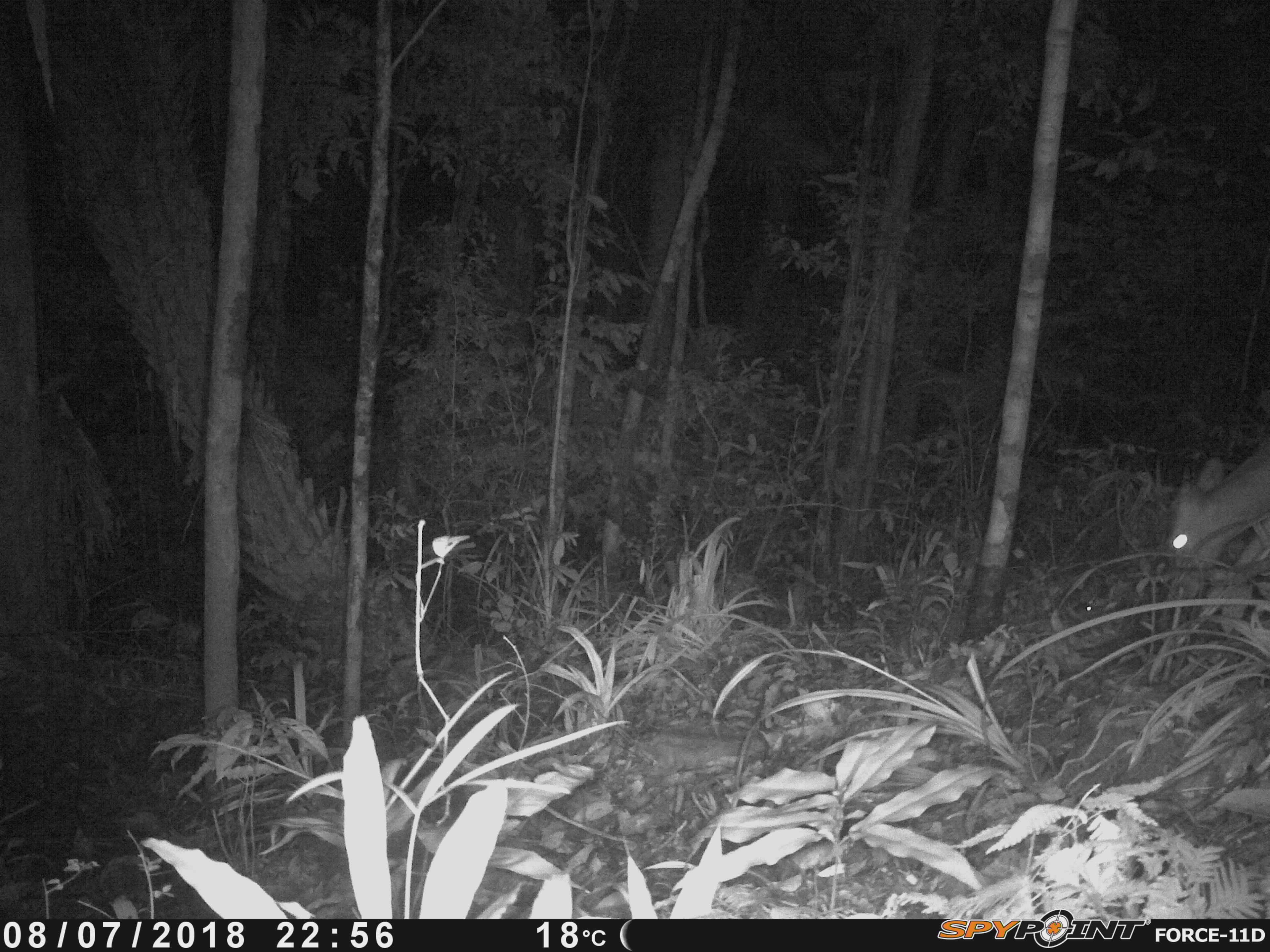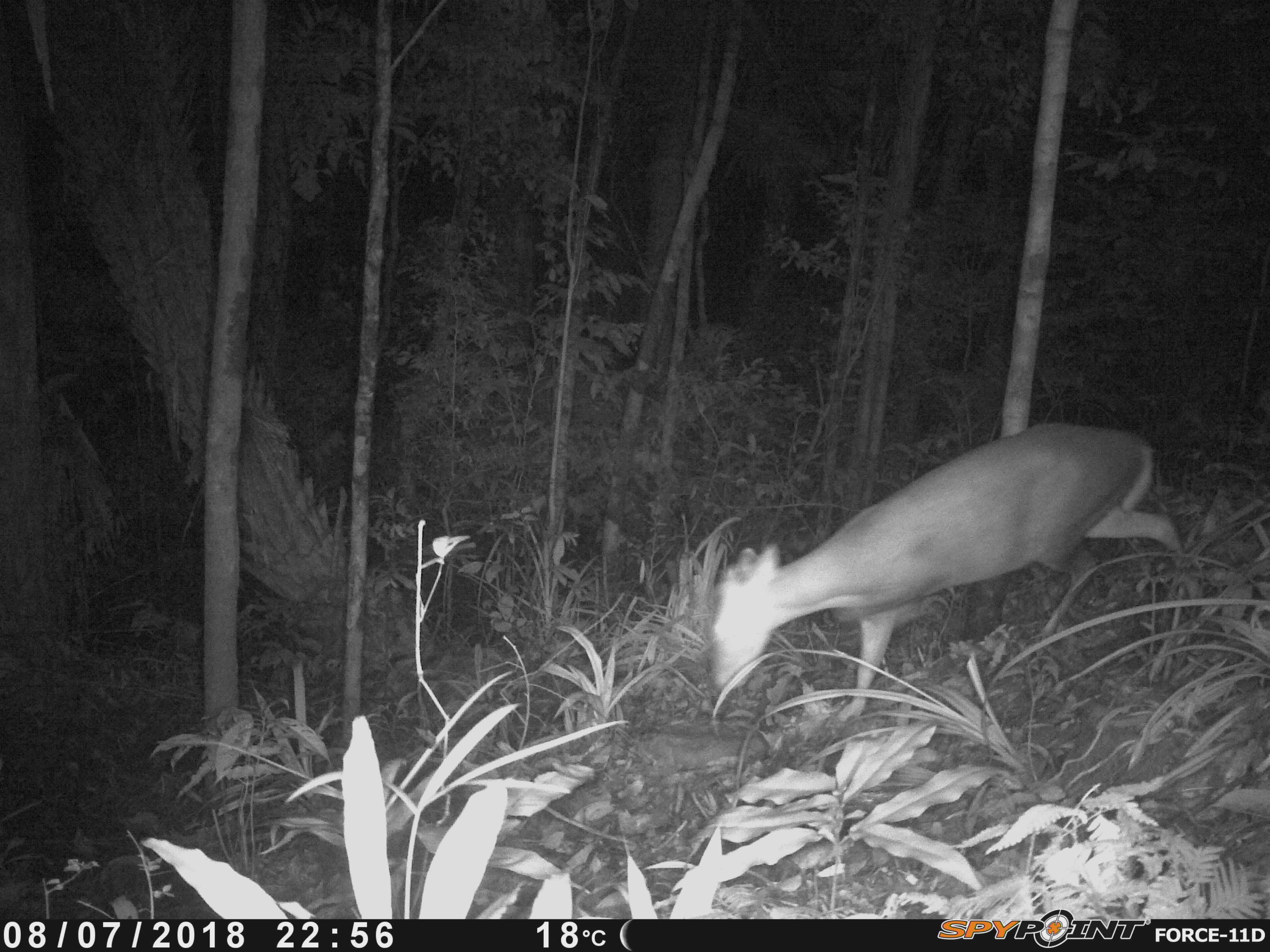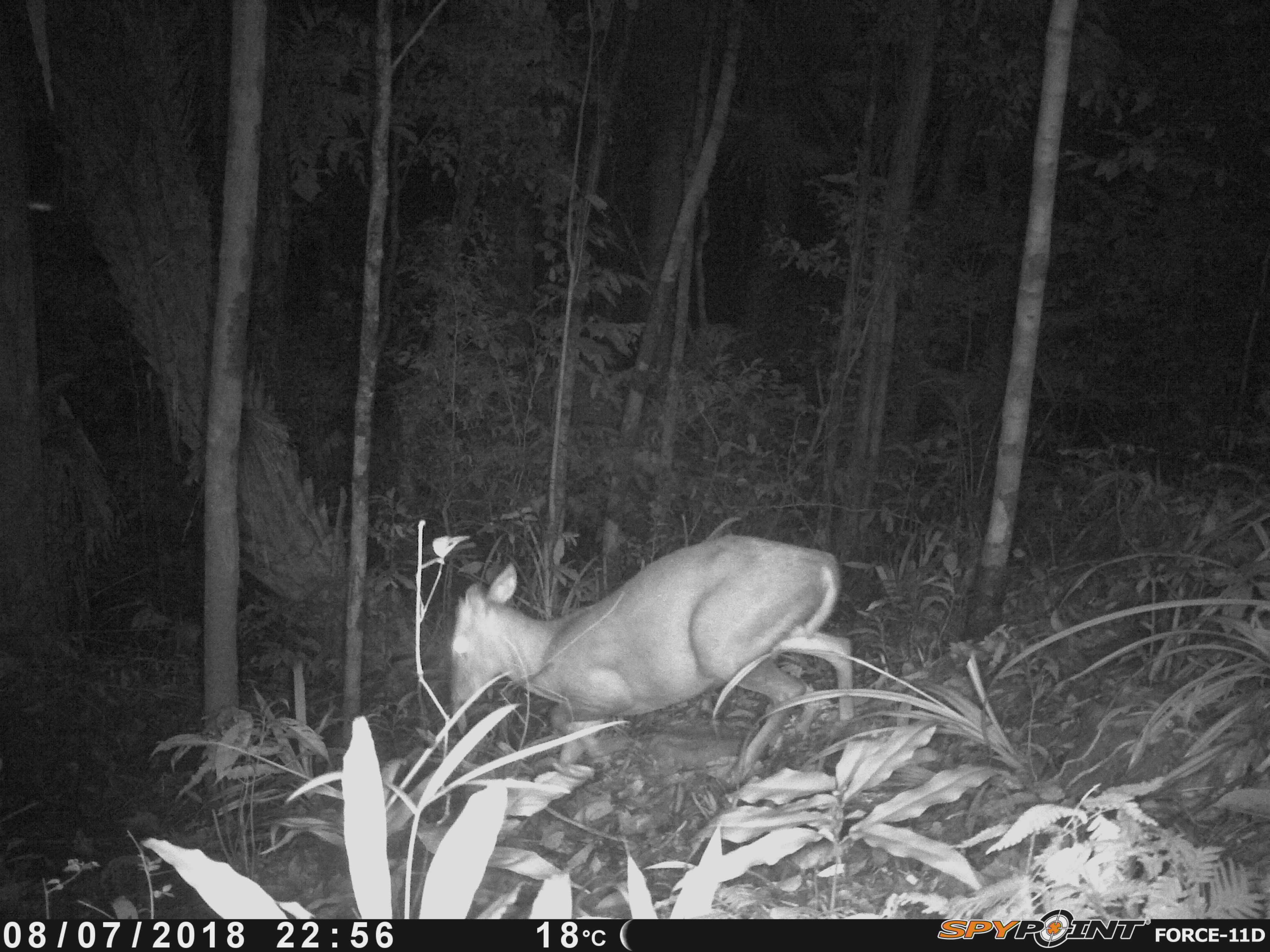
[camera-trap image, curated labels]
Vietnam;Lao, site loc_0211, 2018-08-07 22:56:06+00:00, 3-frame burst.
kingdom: Animalia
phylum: Chordata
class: Mammalia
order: Artiodactyla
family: Cervidae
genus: Muntiacus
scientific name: Muntiacus rooseveltorum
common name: roosevelt's muntjac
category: roosevelts muntjac group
Roosevelts muntjac group (roosevelt's muntjac) (Muntiacus rooseveltorum). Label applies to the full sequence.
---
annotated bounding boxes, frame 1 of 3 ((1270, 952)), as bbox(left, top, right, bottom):
roosevelts muntjac group: bbox(1164, 431, 1270, 605)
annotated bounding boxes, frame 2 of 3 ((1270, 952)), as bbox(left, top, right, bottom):
roosevelts muntjac group: bbox(710, 419, 1204, 724)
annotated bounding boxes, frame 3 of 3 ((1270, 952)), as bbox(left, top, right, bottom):
roosevelts muntjac group: bbox(448, 534, 854, 784)